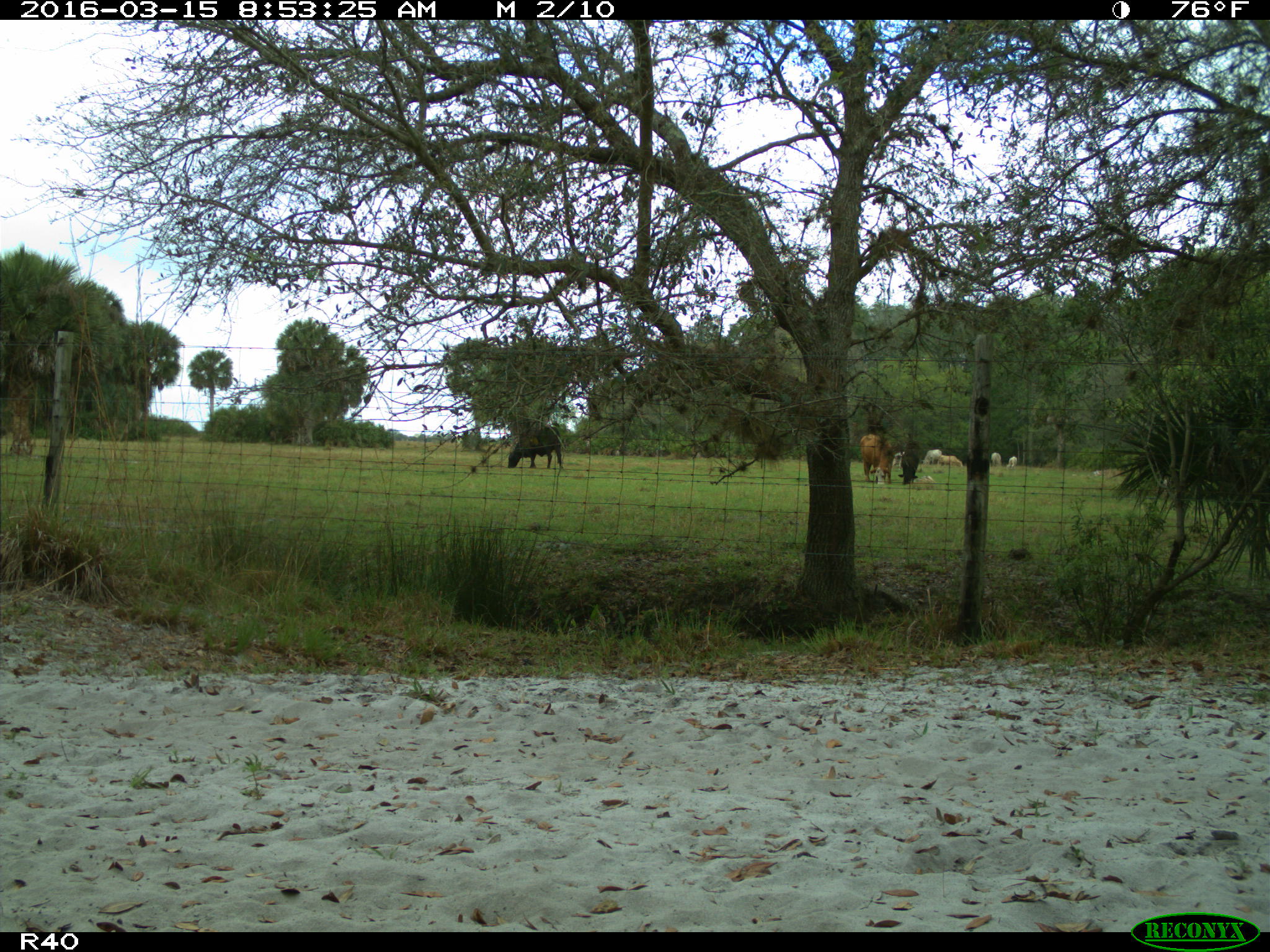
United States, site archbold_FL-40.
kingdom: Animalia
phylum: Chordata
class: Mammalia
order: Artiodactyla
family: Bovidae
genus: Bos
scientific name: Bos taurus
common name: domestic cow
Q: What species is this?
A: Bos taurus (domestic cow).